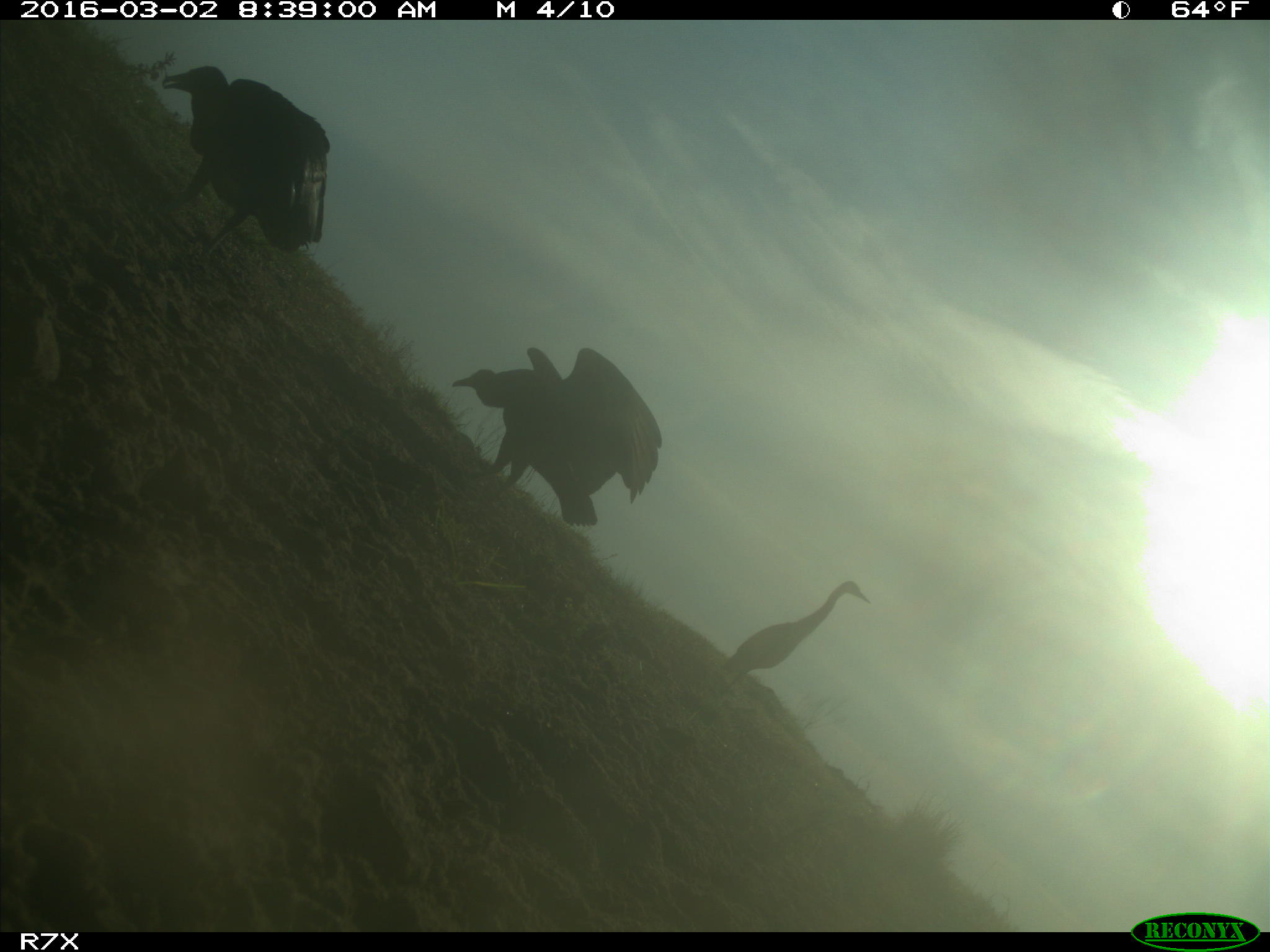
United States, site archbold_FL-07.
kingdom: Animalia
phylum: Chordata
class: Aves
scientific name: Aves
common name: birds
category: unidentified bird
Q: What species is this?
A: Unidentified bird (birds) (Aves).